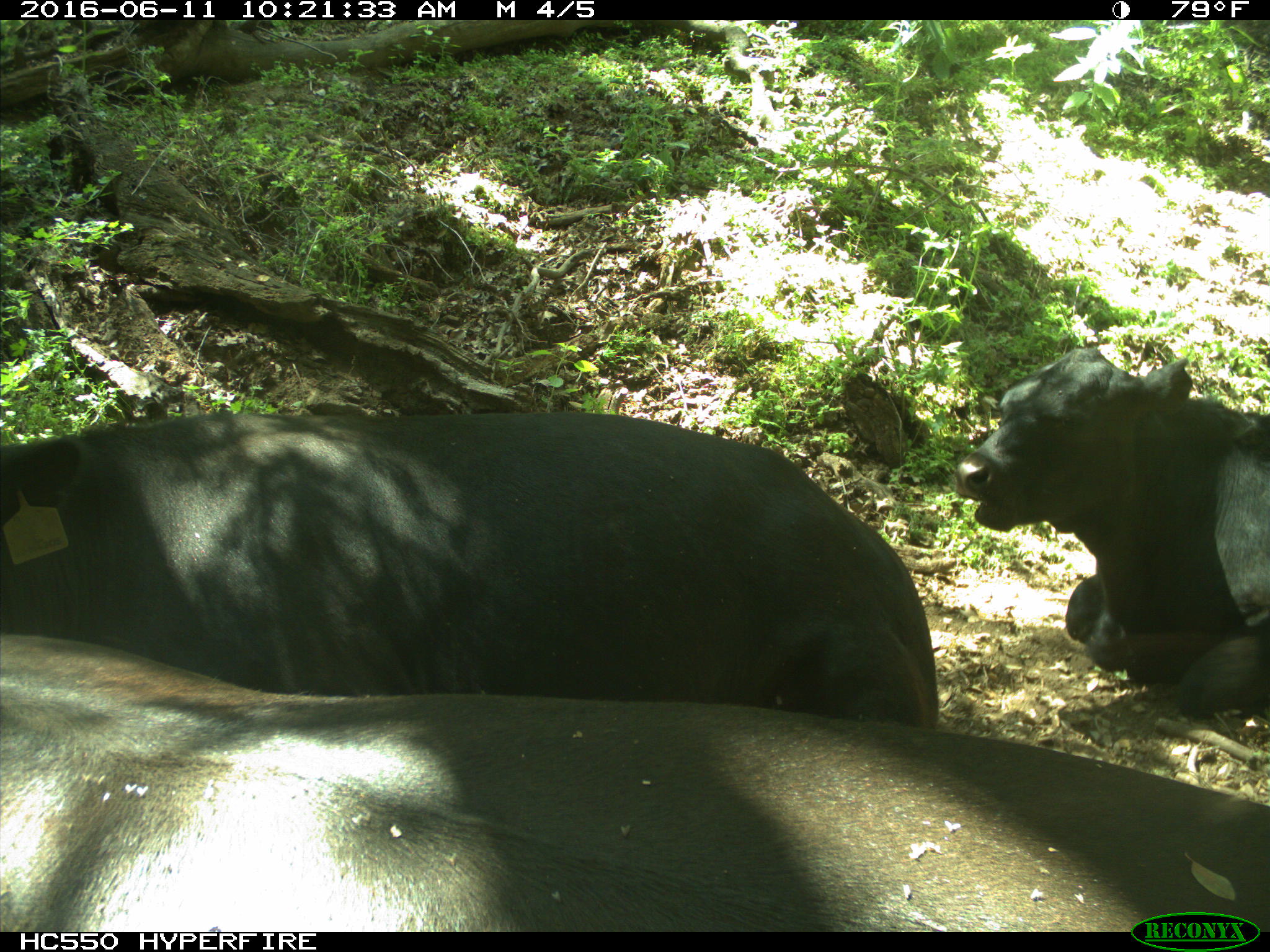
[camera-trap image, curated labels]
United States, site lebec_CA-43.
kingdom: Animalia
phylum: Chordata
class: Mammalia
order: Artiodactyla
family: Bovidae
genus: Bos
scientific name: Bos taurus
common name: domestic cow